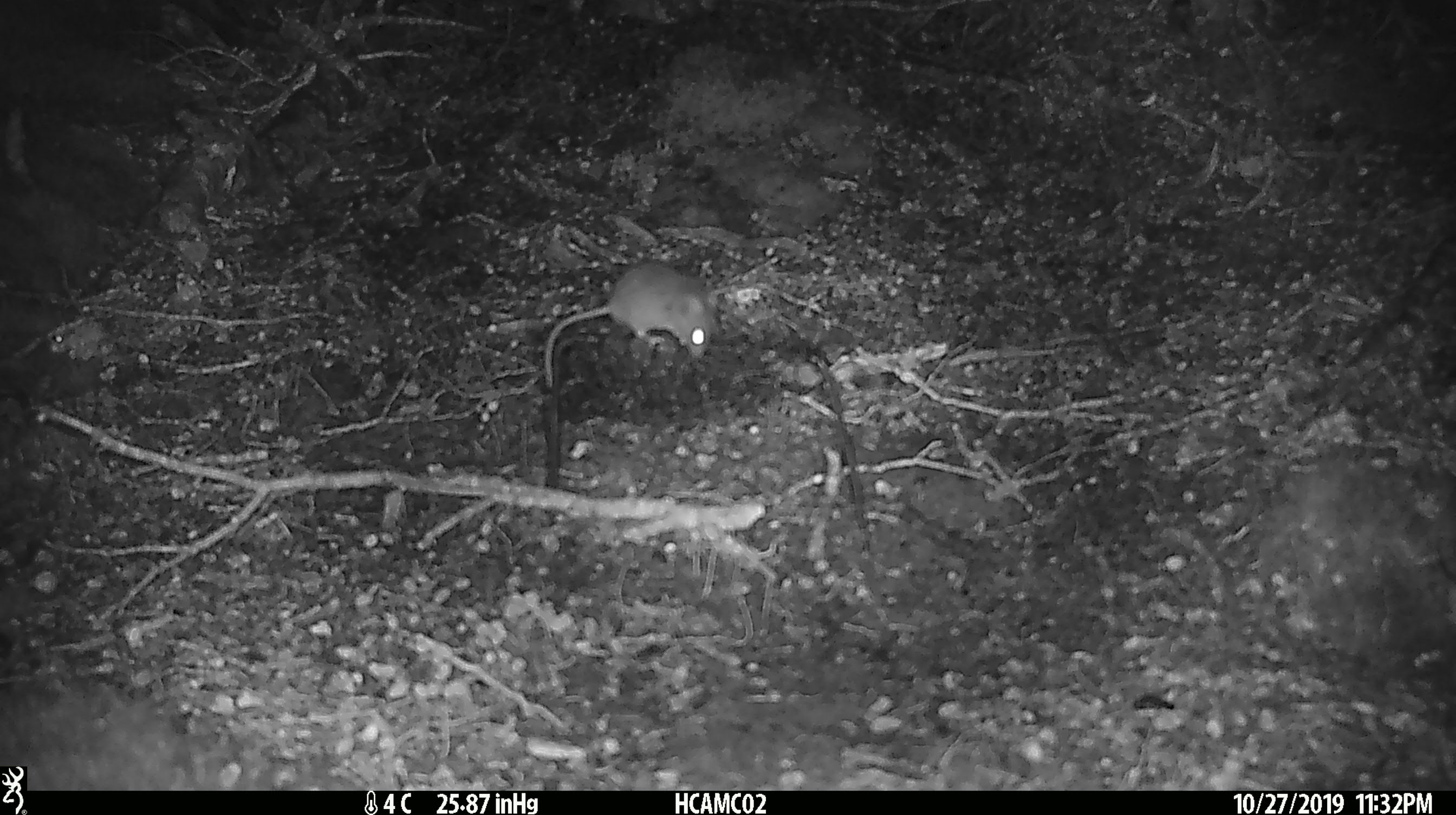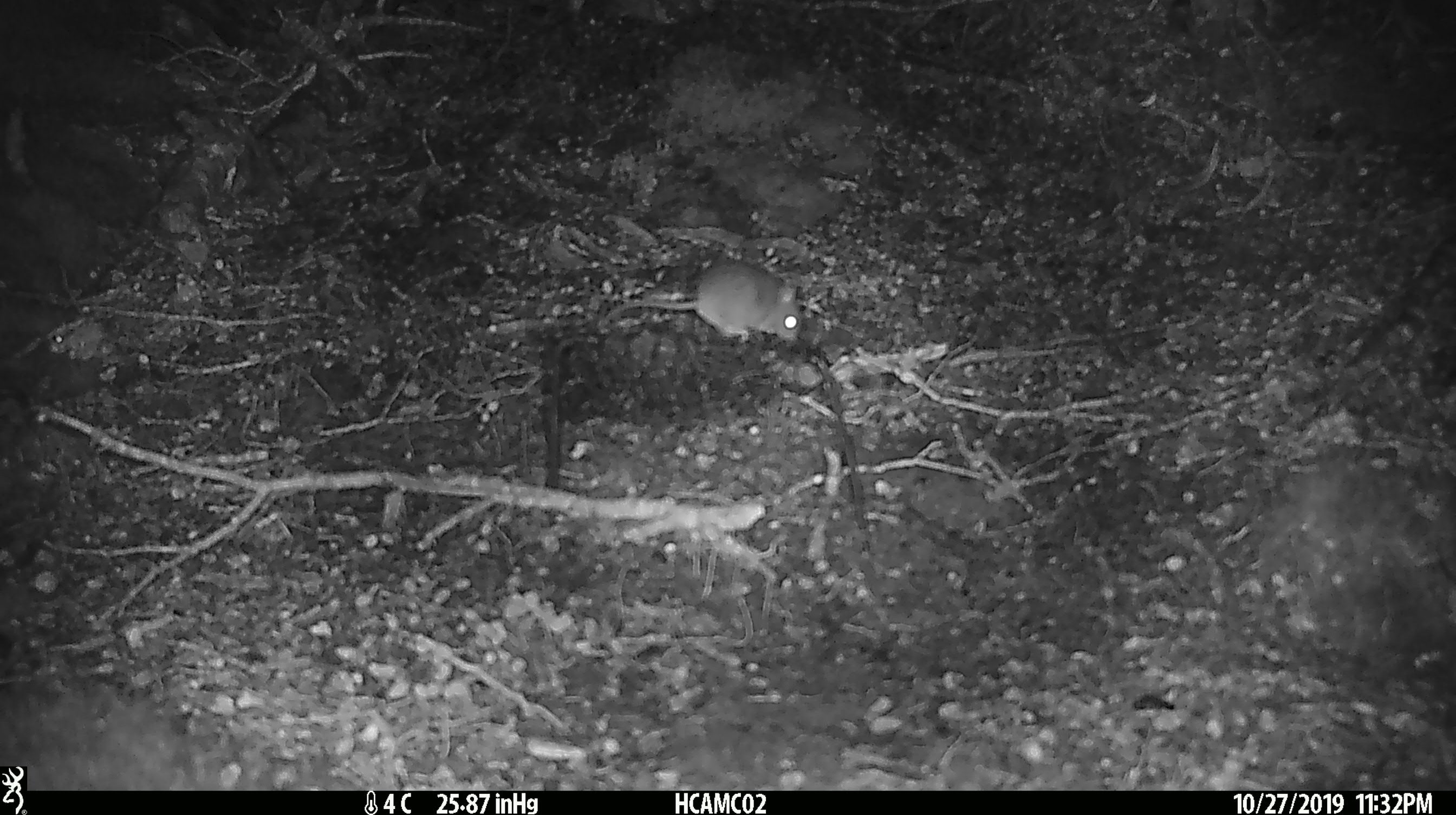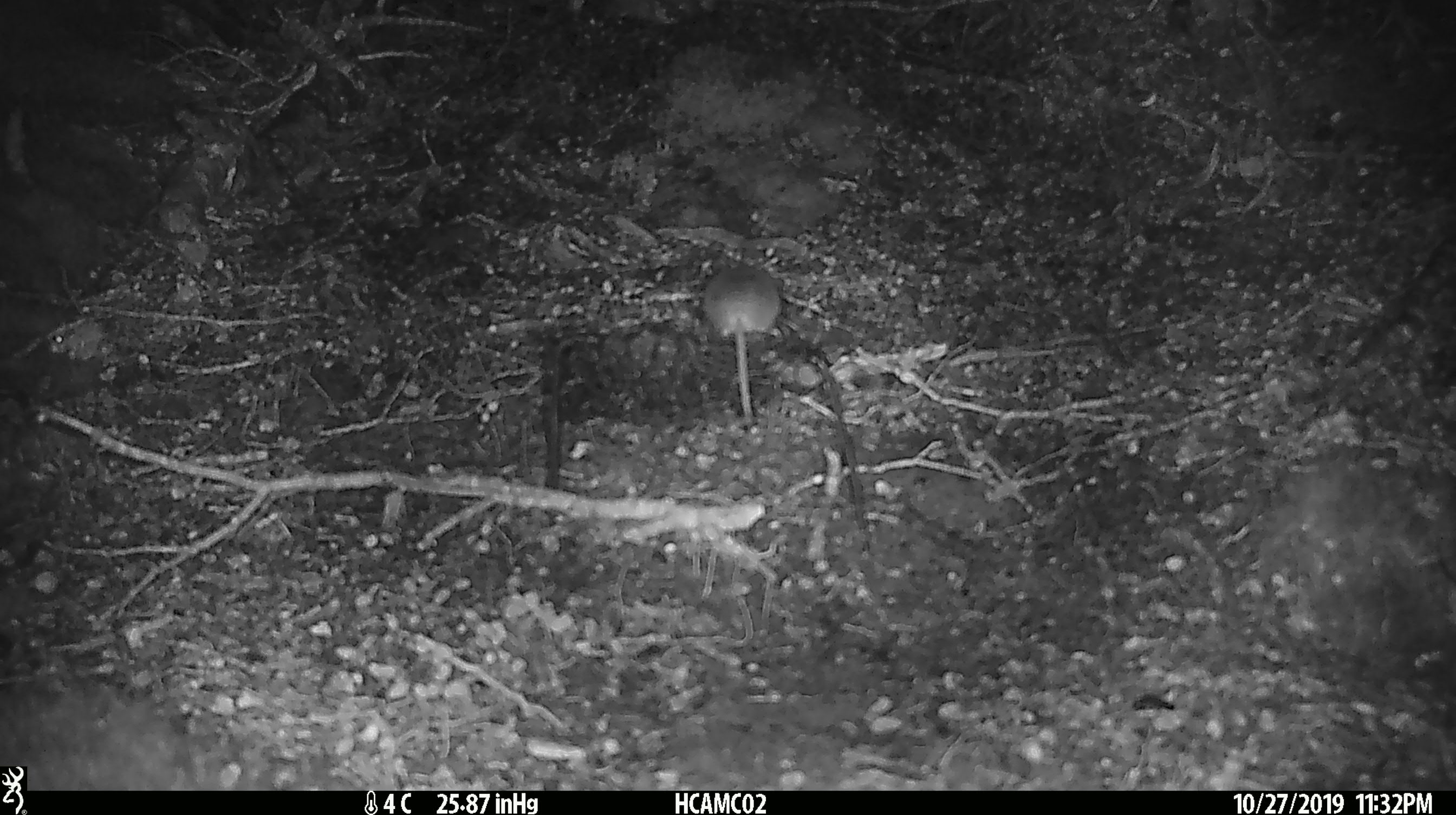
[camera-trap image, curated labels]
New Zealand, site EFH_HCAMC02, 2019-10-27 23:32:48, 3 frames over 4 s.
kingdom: Animalia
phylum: Chordata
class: Mammalia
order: Rodentia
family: Muridae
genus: Mus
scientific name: Mus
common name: mouse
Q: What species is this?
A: Mouse (Mus).